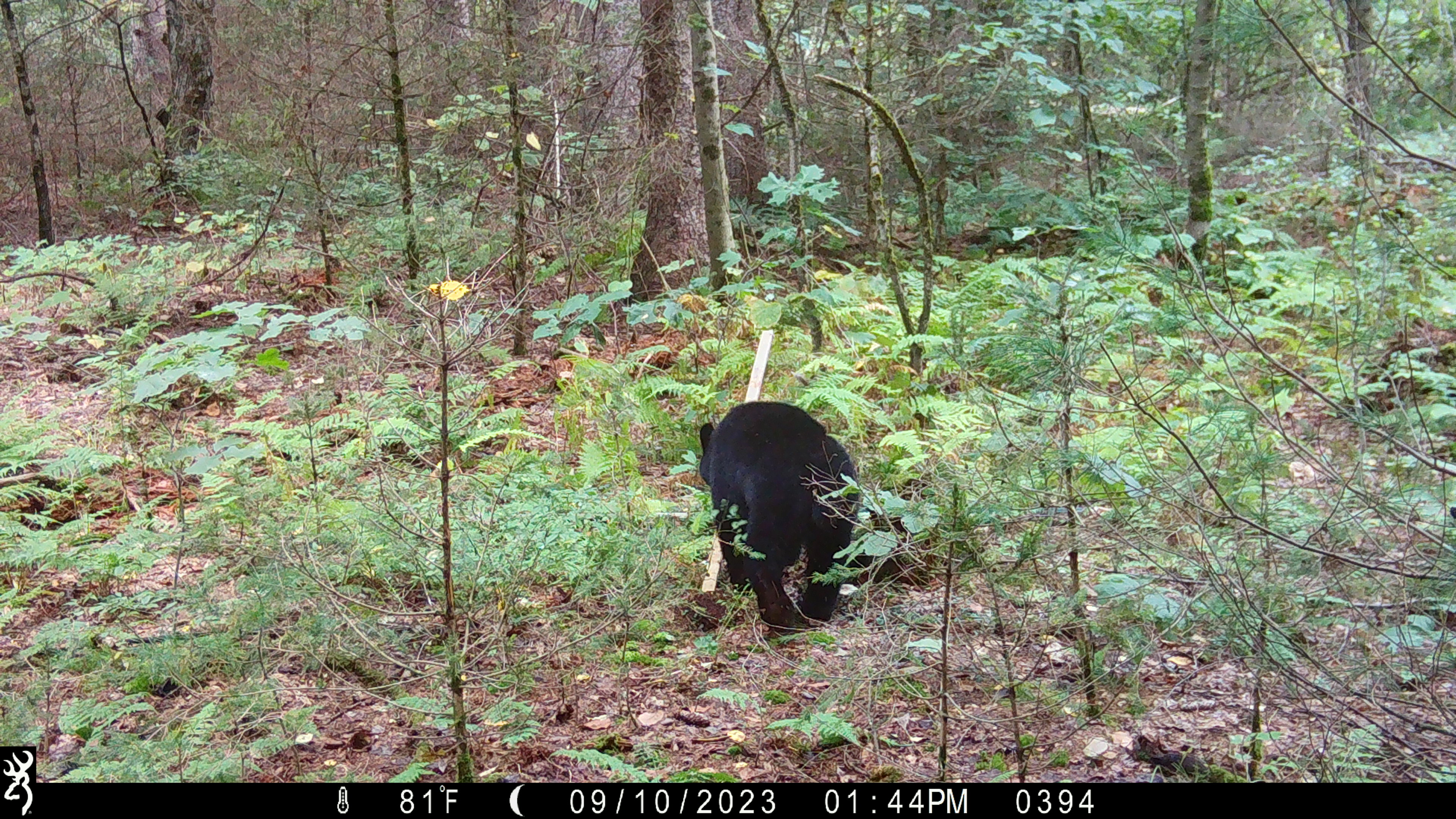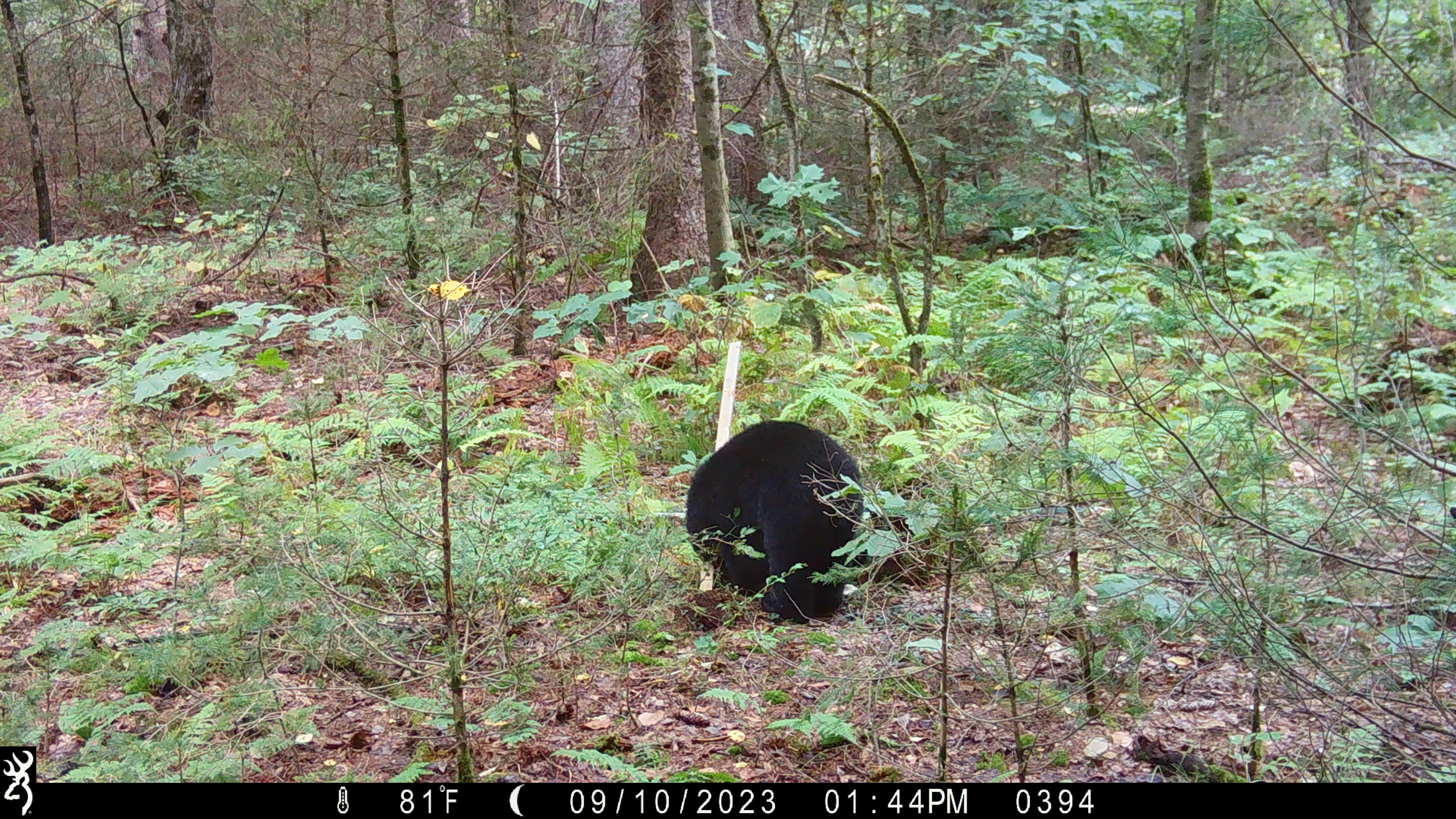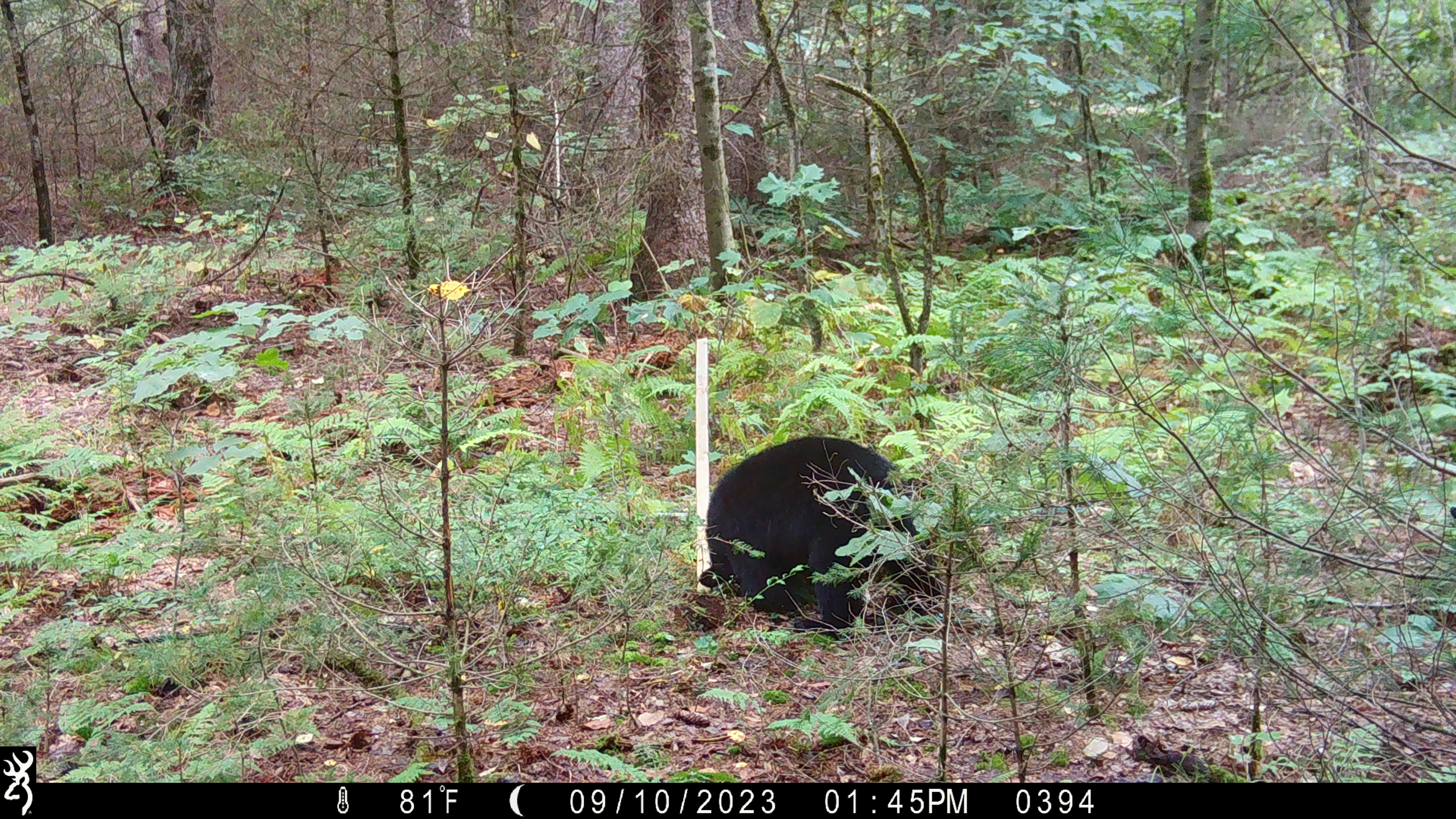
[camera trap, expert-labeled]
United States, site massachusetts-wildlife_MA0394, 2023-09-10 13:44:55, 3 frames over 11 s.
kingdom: Animalia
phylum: Chordata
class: Mammalia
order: Carnivora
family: Ursidae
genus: Ursus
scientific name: Ursus americanus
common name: black bear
Black bear (Ursus americanus).